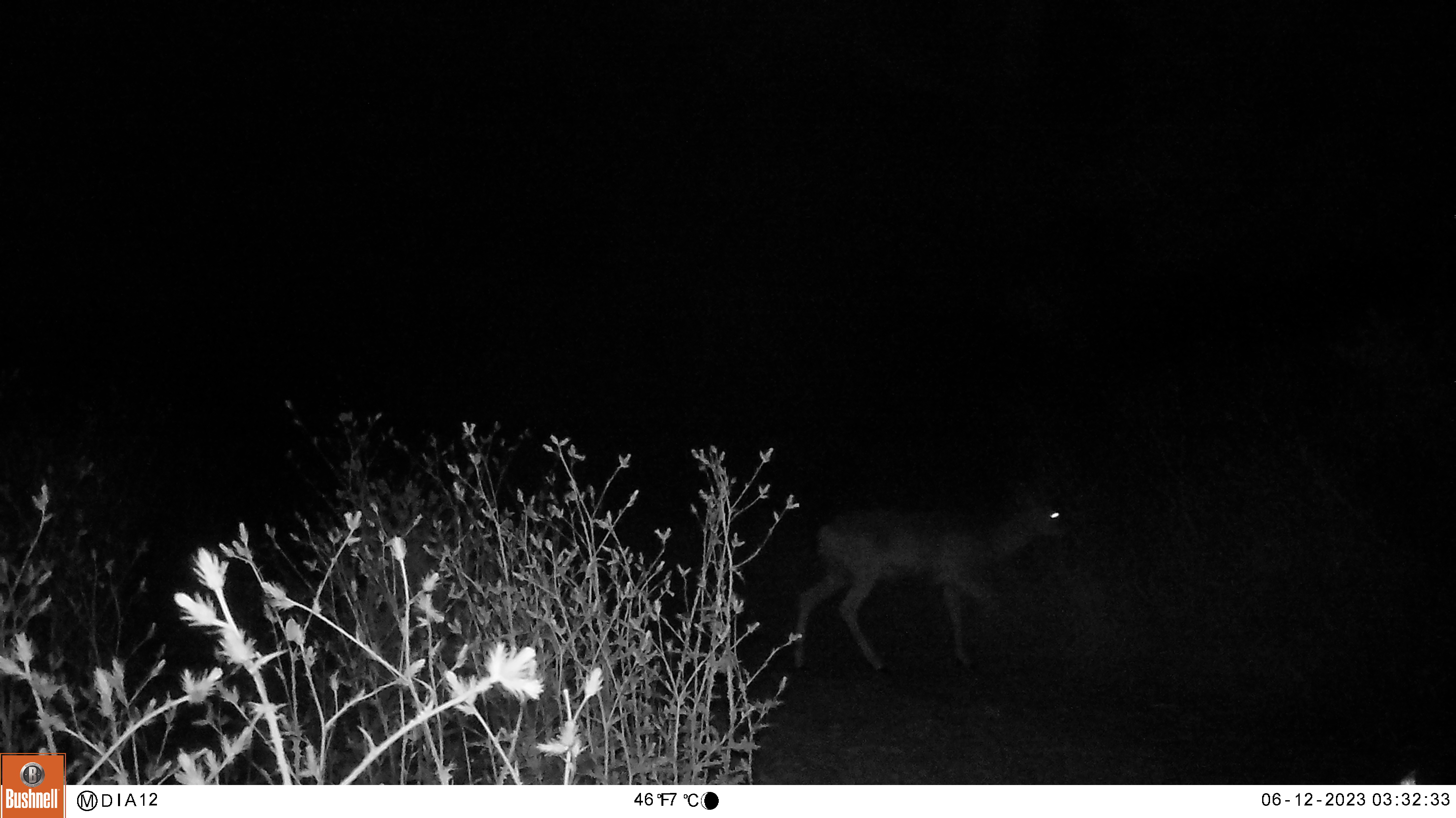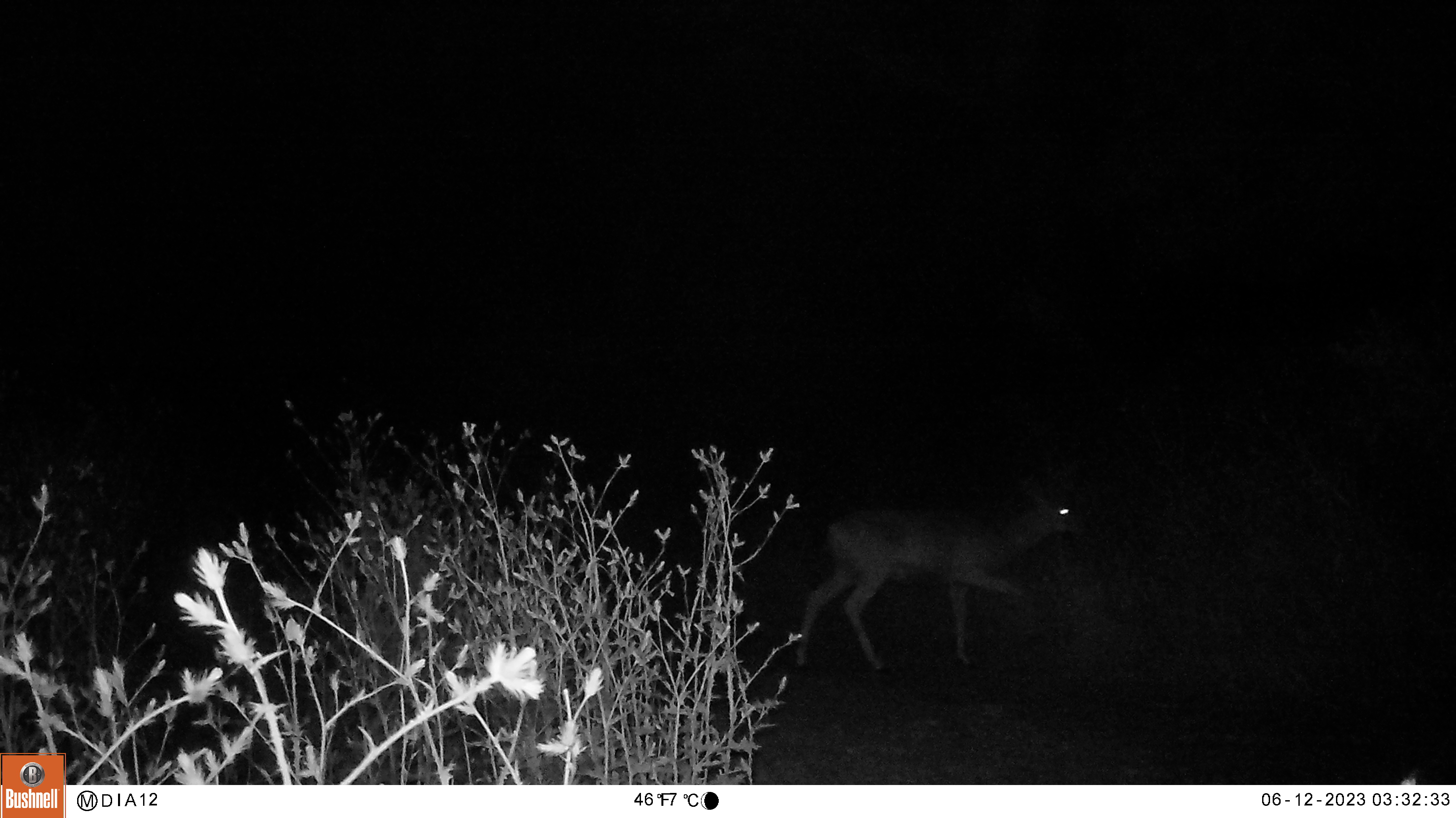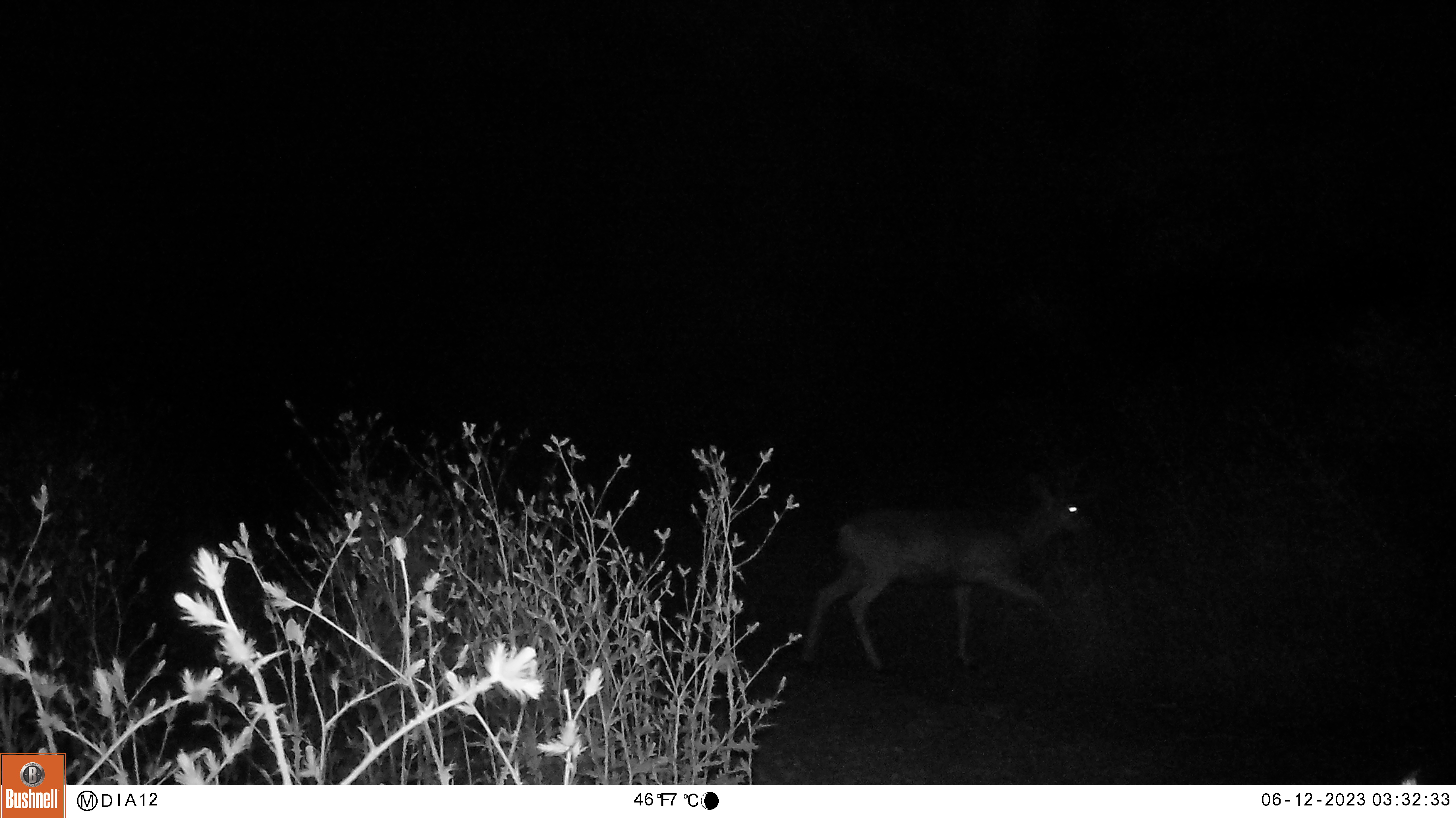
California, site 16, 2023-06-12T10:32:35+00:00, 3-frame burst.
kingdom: Animalia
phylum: Chordata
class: Mammalia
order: Artiodactyla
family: Cervidae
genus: Odocoileus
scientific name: Odocoileus hemionus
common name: mule deer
Mule deer (Odocoileus hemionus).